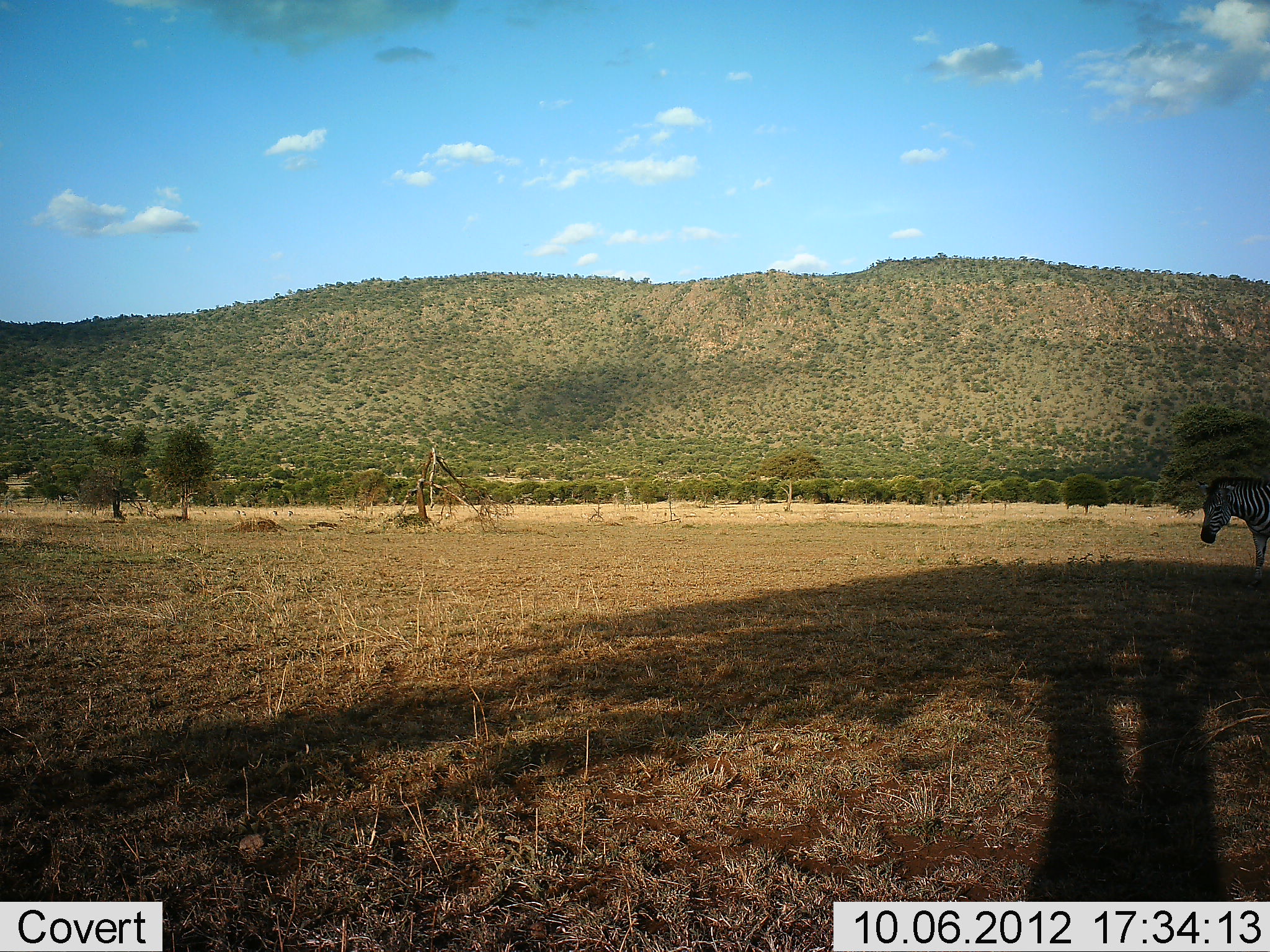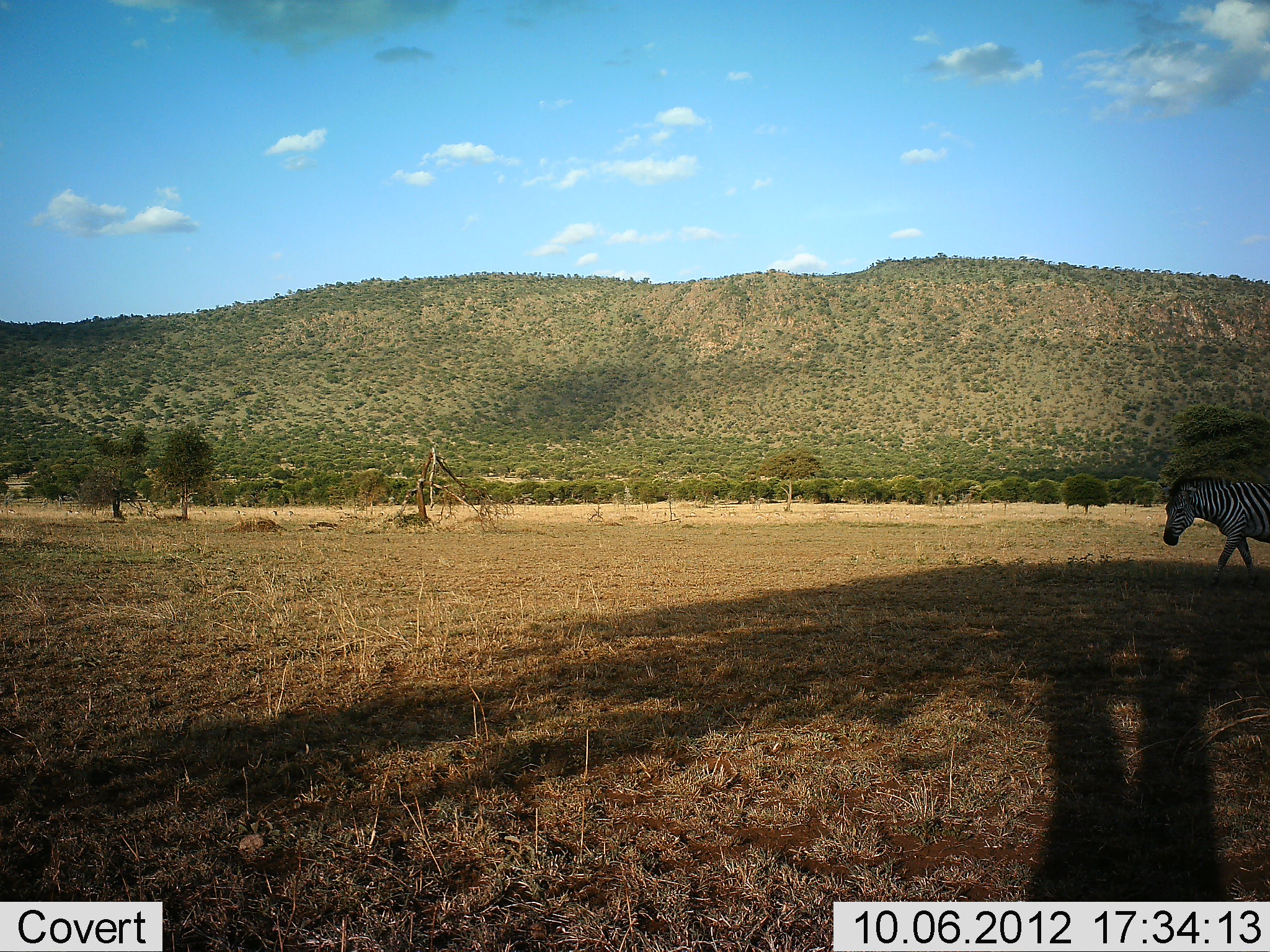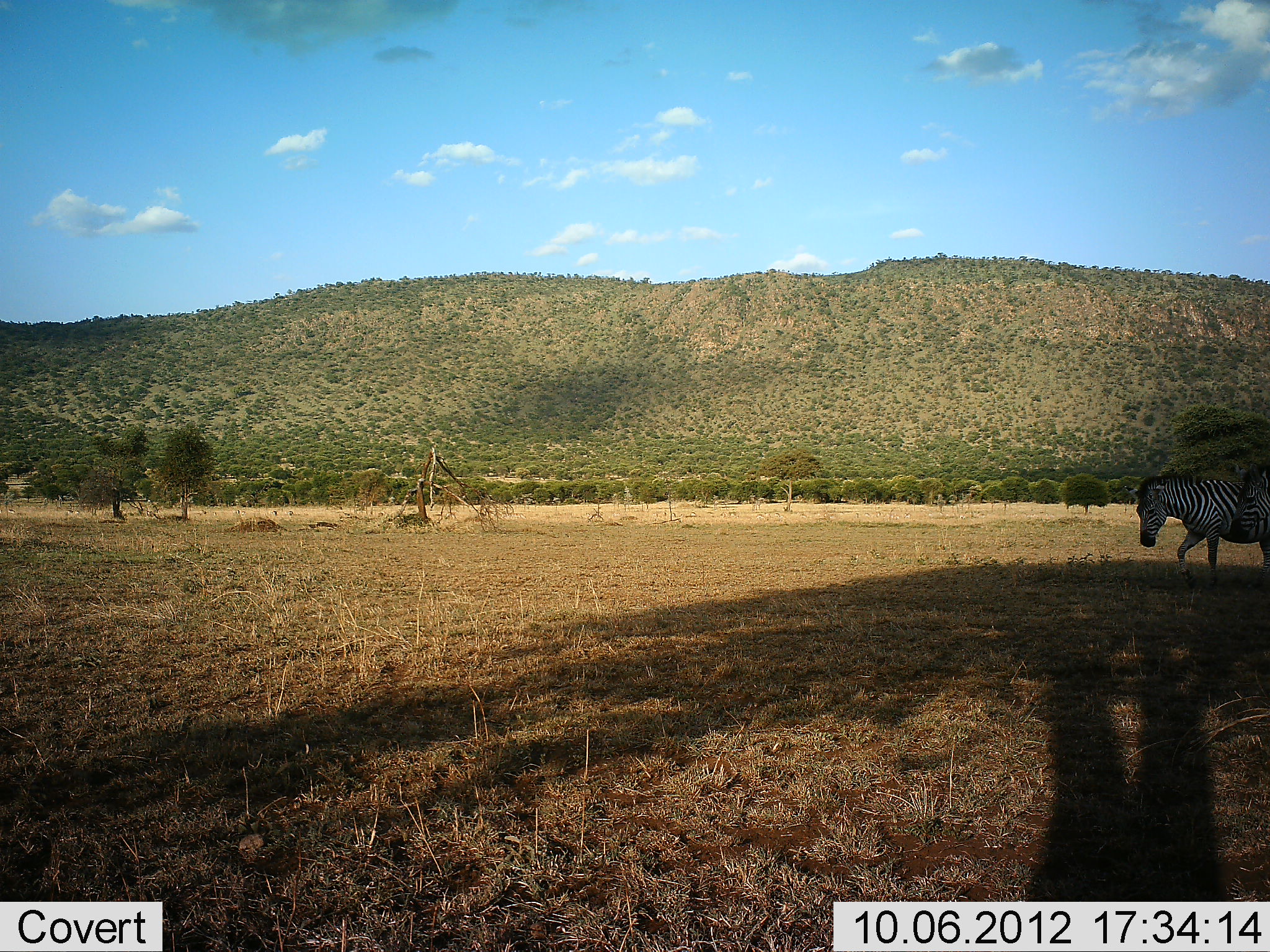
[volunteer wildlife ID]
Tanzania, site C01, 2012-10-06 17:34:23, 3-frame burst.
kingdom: Animalia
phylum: Chordata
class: Mammalia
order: Perissodactyla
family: Equidae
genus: Equus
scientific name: Equus quagga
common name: plains zebra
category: zebra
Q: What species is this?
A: Zebra (plains zebra) (Equus quagga).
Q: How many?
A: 2.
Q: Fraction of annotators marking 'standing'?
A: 0%.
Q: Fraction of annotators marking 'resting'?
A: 0%.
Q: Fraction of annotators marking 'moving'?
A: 100%.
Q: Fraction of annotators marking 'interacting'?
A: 0%.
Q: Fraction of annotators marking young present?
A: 0%.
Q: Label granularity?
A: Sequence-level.